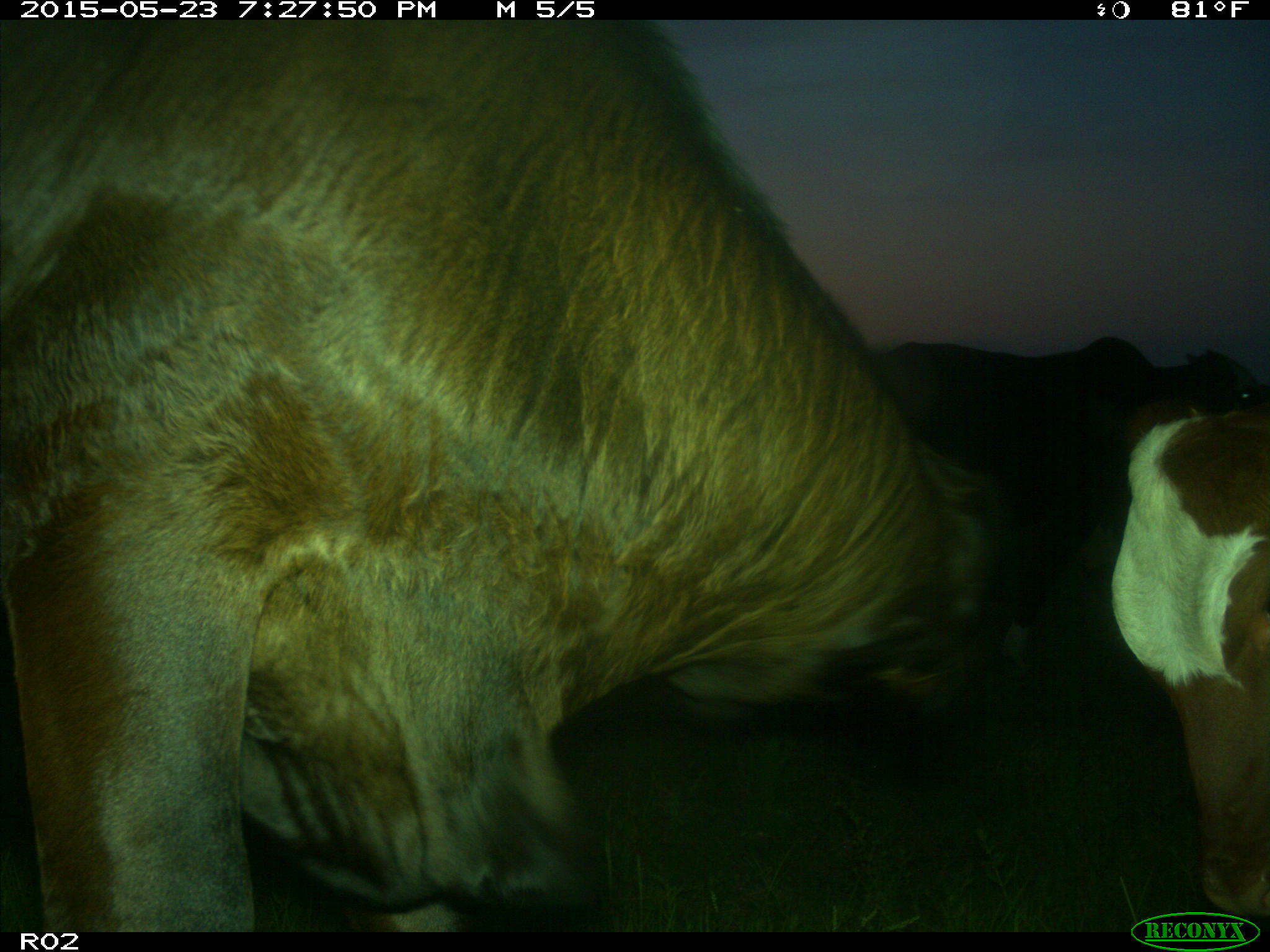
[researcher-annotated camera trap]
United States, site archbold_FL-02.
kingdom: Animalia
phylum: Chordata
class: Mammalia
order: Artiodactyla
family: Bovidae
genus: Bos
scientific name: Bos taurus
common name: domestic cow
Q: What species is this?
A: Bos taurus (domestic cow).